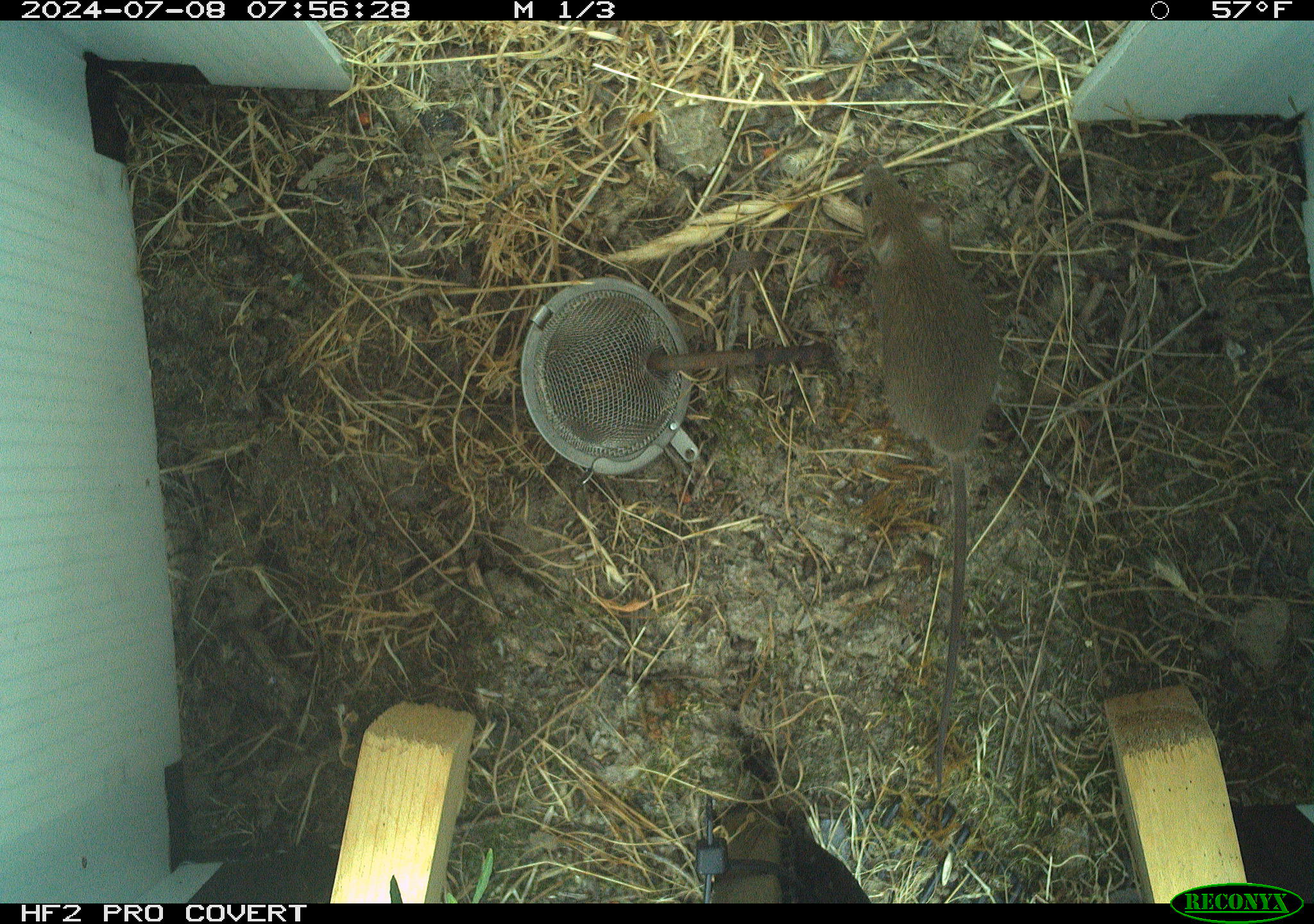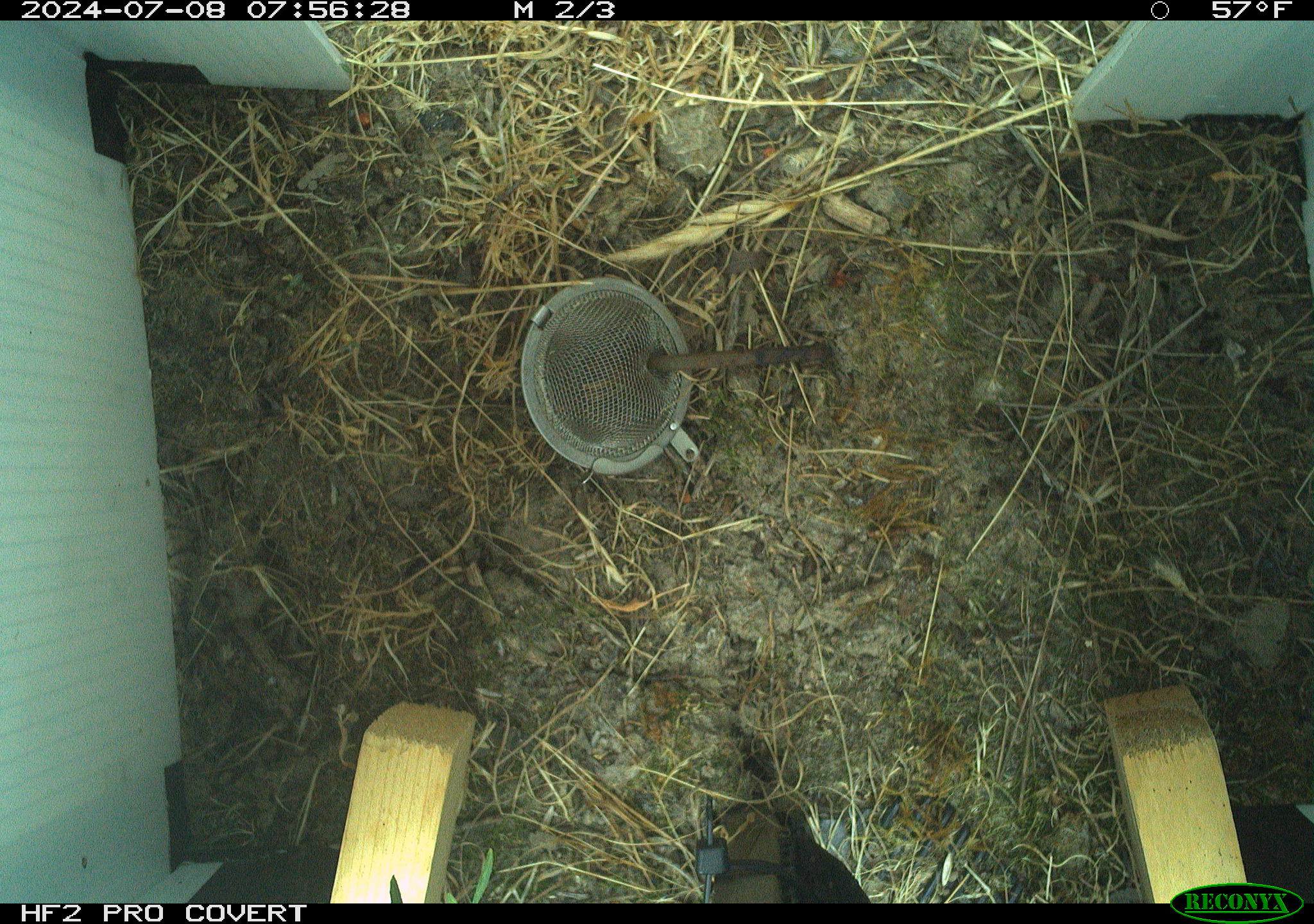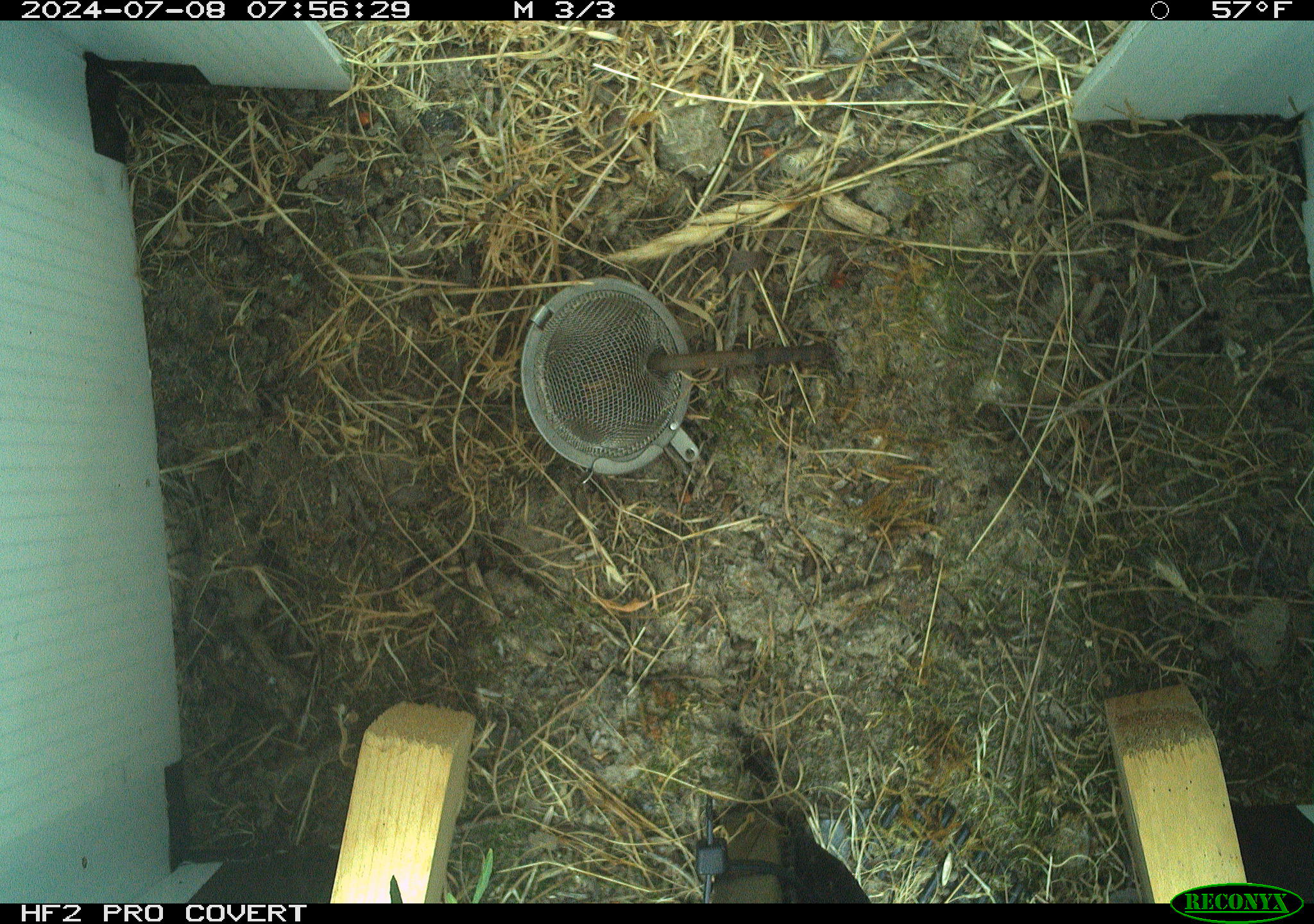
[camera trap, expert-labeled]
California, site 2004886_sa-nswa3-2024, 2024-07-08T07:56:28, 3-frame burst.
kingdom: Animalia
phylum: Chordata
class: Mammalia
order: Rodentia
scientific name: Rodentia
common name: rodent